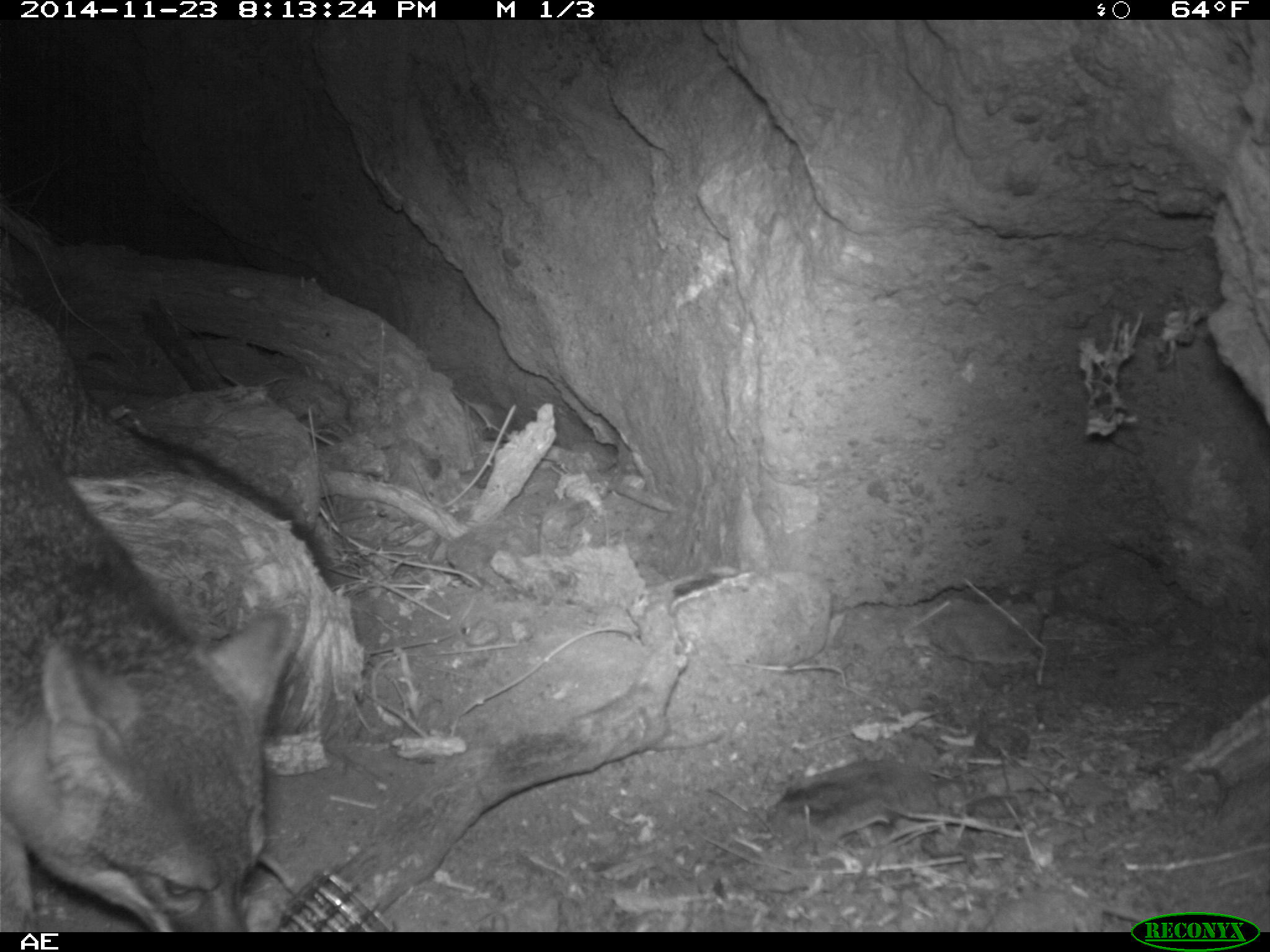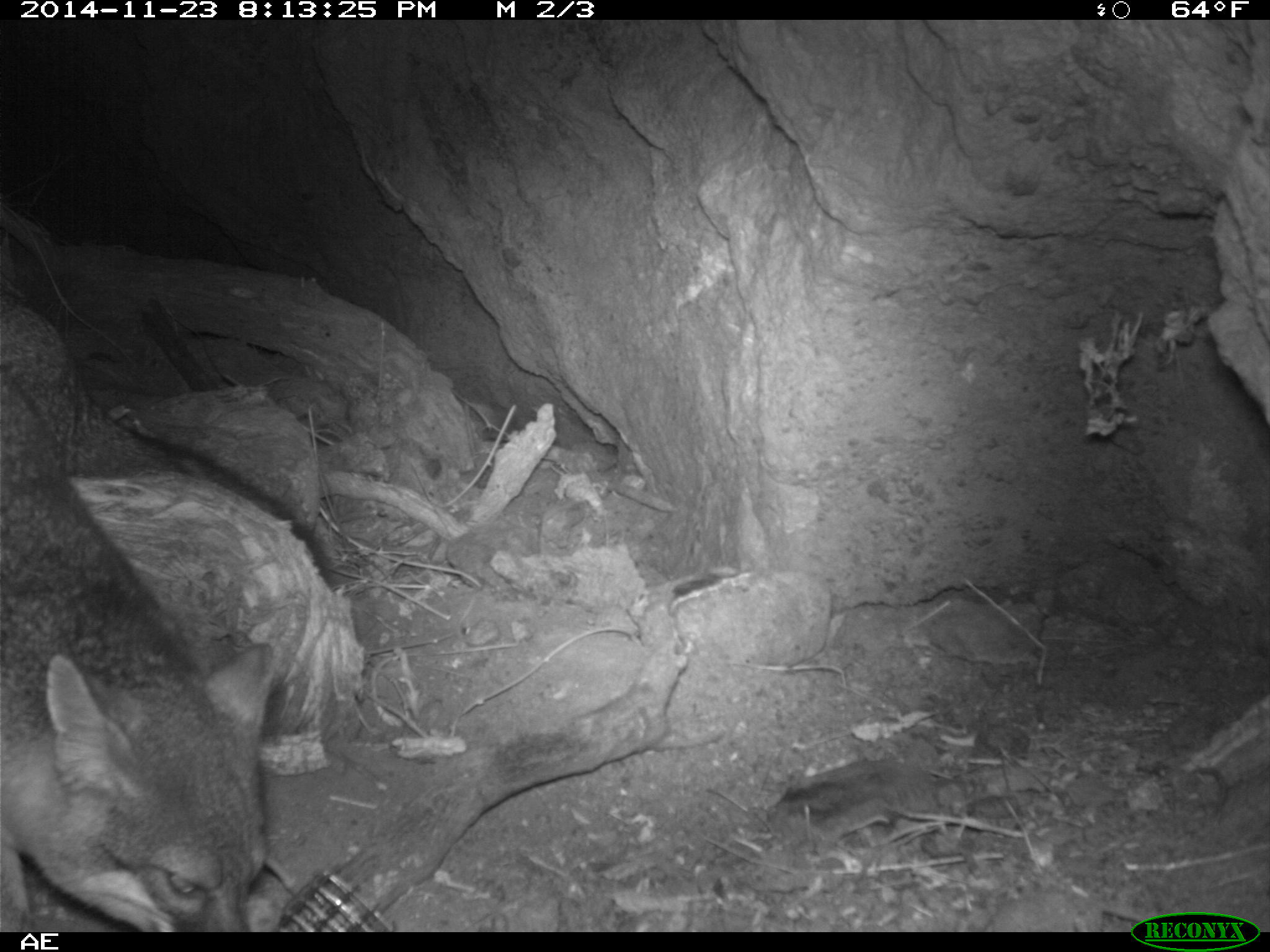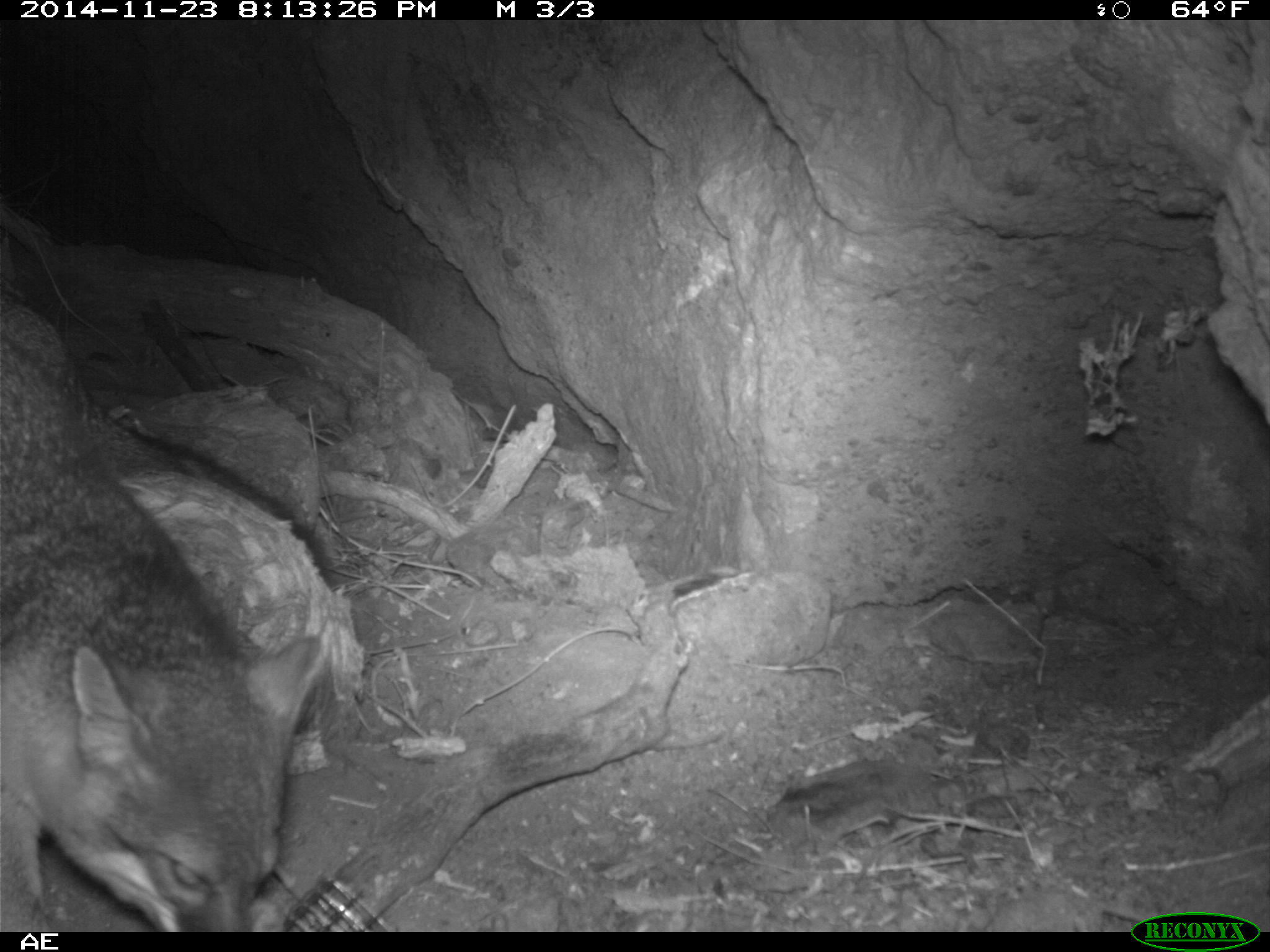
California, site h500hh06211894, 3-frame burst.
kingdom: Animalia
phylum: Chordata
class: Mammalia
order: Carnivora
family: Canidae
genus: Urocyon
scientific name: Urocyon littoralis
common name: island fox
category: fox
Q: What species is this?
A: Fox (island fox) (Urocyon littoralis).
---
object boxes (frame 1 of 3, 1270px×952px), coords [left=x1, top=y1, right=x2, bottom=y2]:
fox: [left=0, top=294, right=335, bottom=932]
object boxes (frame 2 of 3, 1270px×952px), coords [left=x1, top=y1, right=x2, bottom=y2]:
fox: [left=1, top=302, right=332, bottom=932]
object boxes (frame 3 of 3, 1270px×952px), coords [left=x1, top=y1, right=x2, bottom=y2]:
fox: [left=0, top=293, right=340, bottom=930]